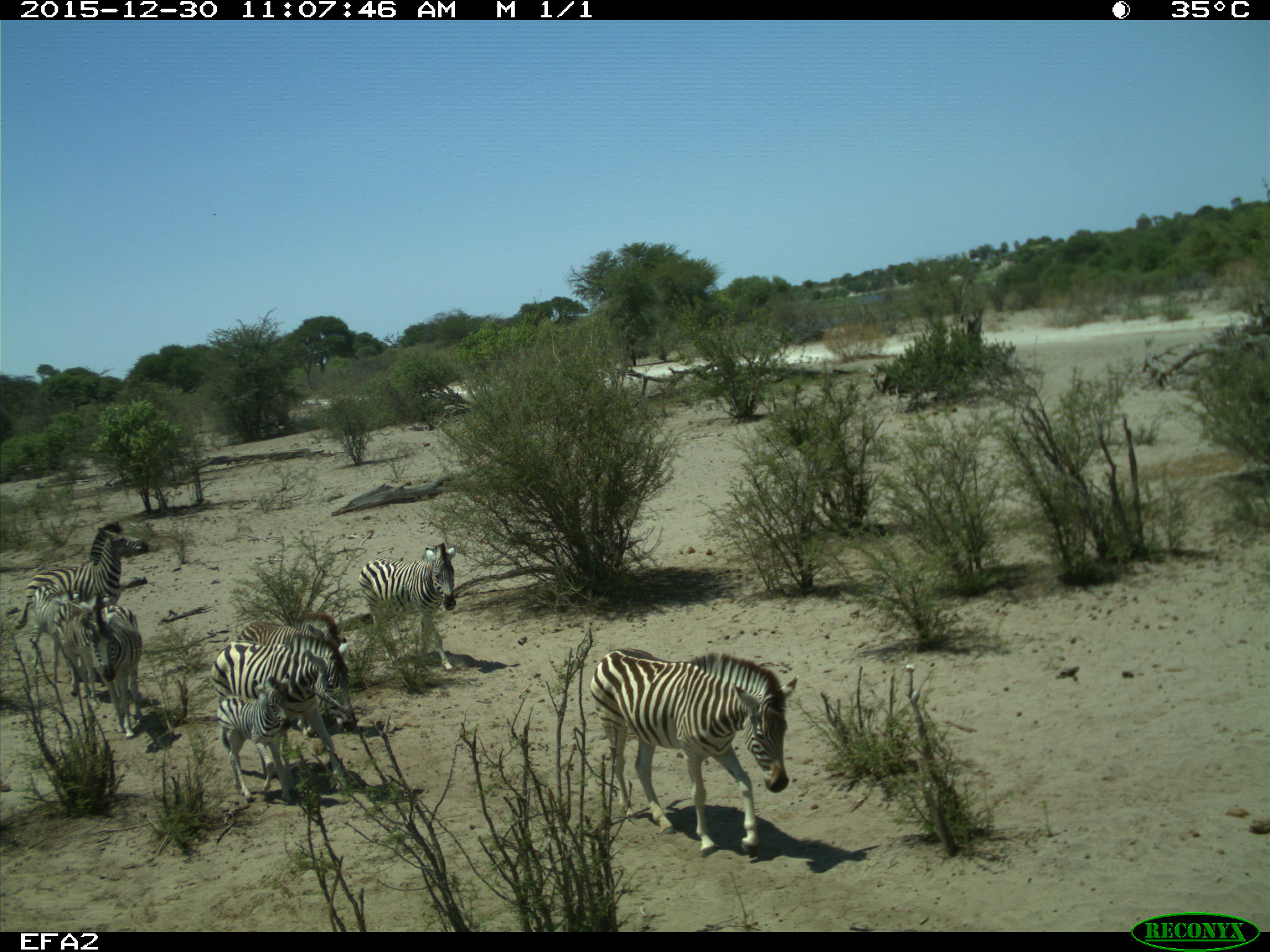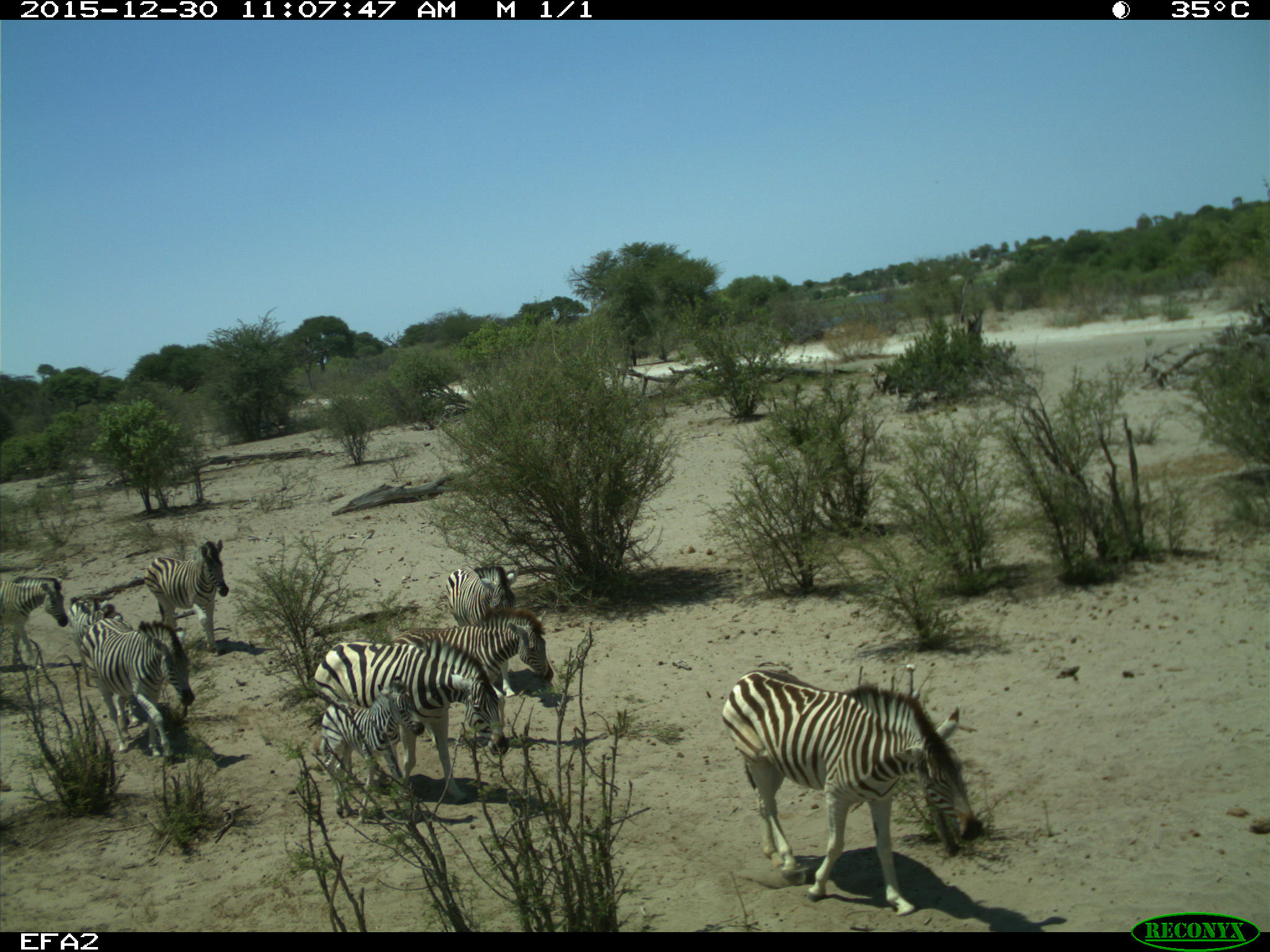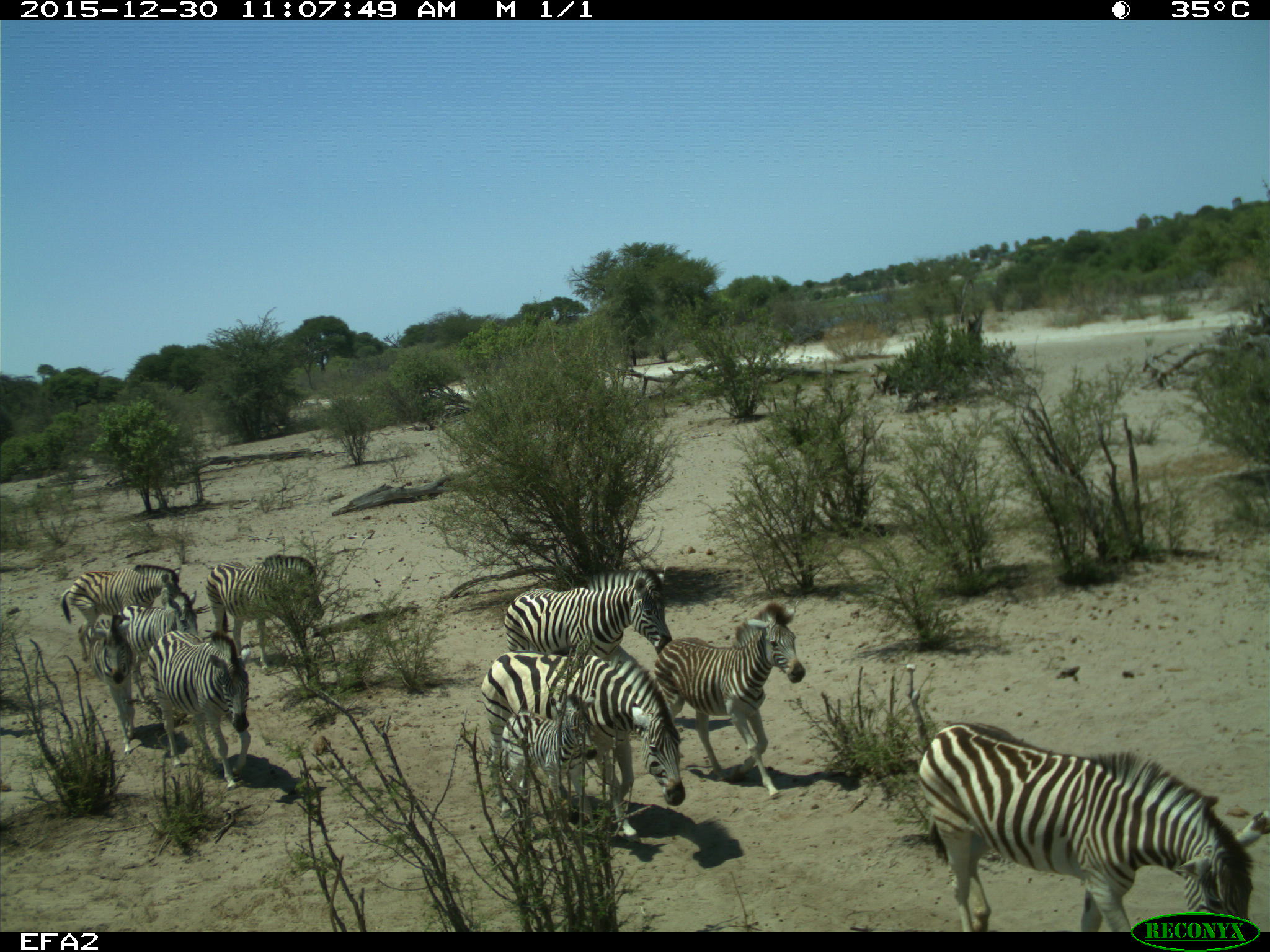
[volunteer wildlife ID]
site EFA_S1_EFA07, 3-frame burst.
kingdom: Animalia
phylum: Chordata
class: Mammalia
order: Perissodactyla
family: Equidae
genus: Equus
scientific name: Equus quagga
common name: plains zebra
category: zebraplains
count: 10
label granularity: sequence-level